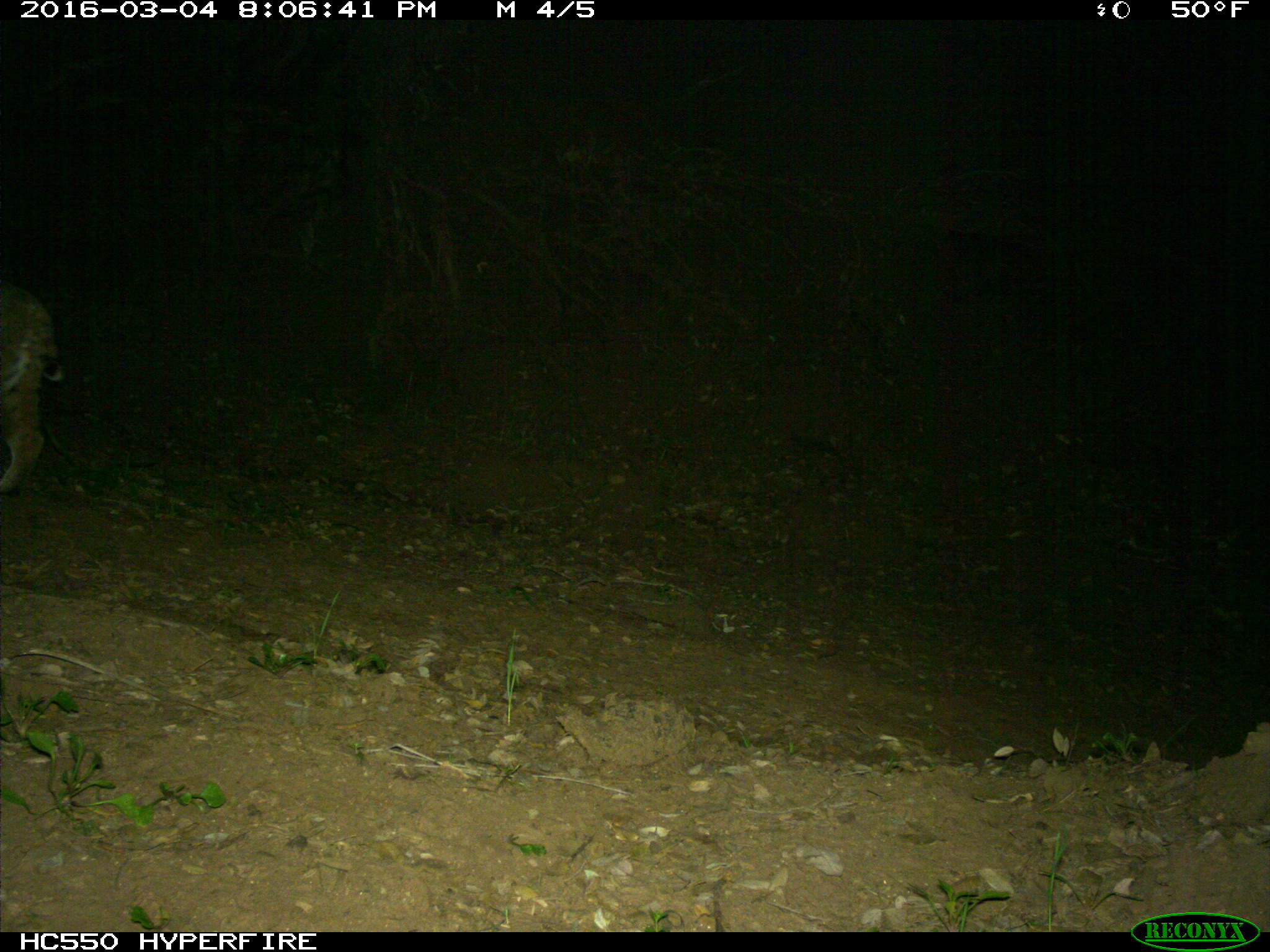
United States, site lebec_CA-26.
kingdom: Animalia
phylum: Chordata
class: Mammalia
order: Carnivora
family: Felidae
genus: Lynx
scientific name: Lynx rufus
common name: bobcat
Lynx rufus (bobcat).